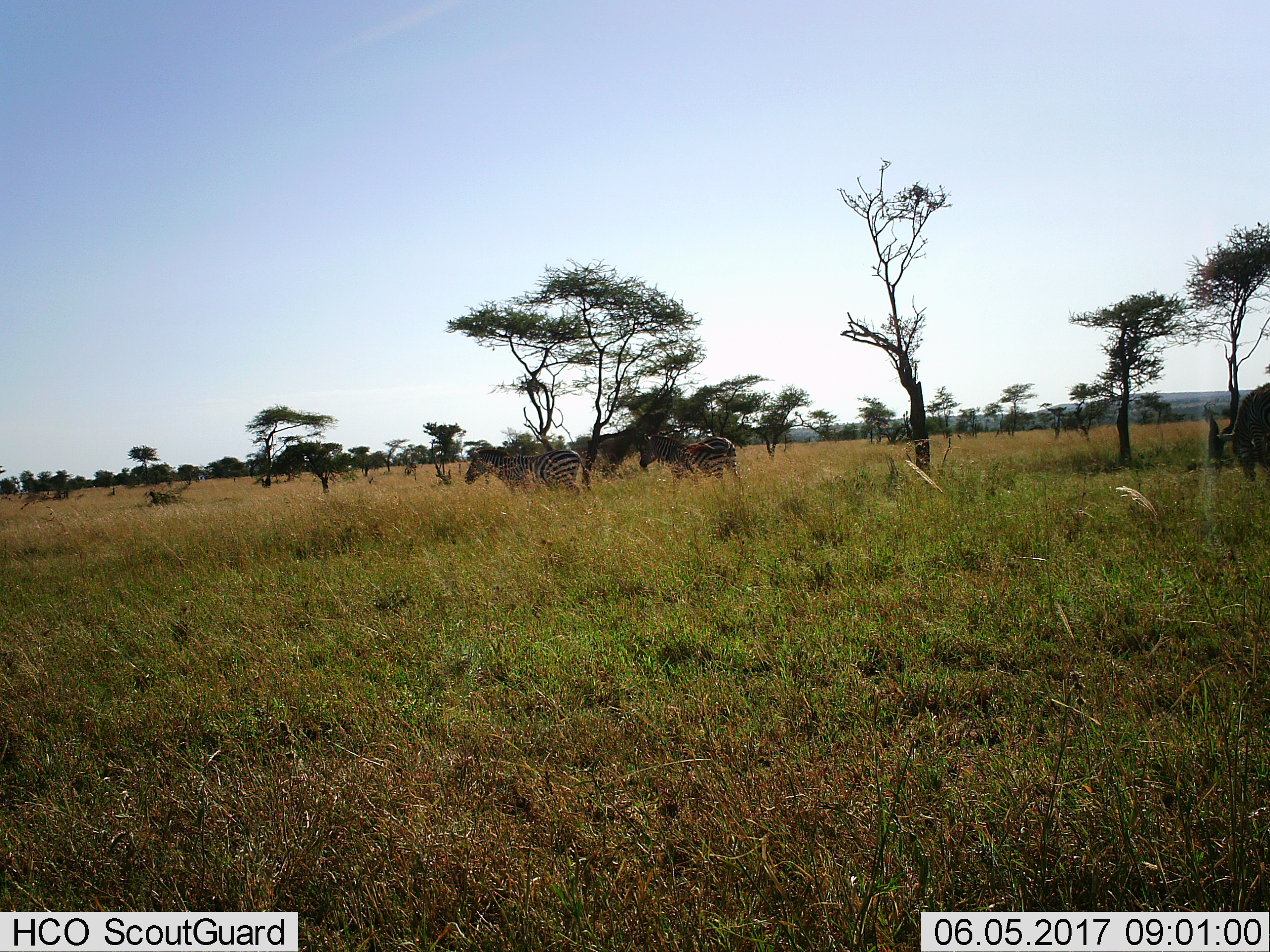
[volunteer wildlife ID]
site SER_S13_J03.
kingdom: Animalia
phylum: Chordata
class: Mammalia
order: Perissodactyla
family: Equidae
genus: Equus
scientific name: Equus quagga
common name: plains zebra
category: zebraplains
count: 2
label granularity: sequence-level